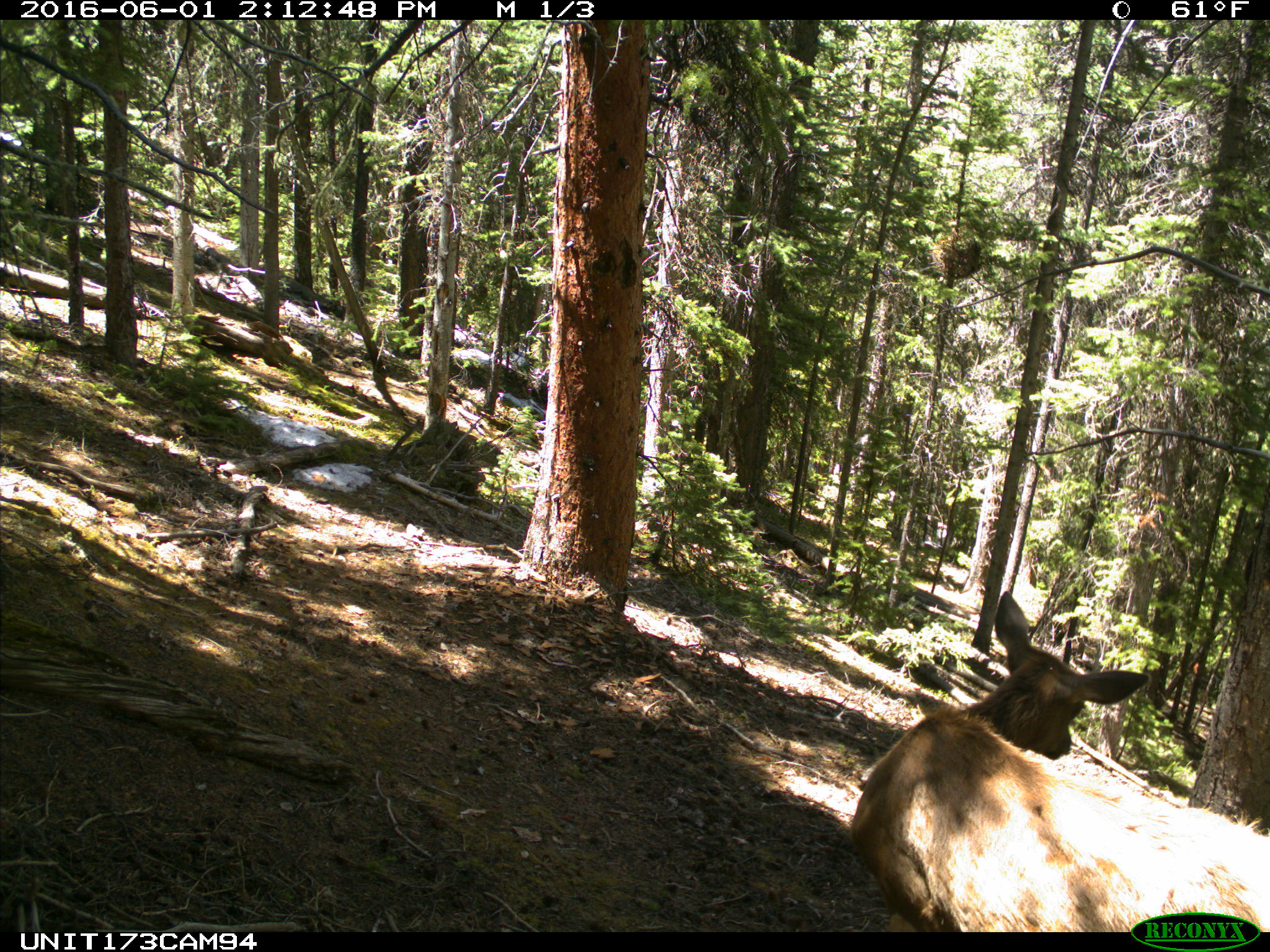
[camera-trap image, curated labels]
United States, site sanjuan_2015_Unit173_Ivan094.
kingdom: Animalia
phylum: Chordata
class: Mammalia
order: Artiodactyla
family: Cervidae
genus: Cervus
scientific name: Cervus elaphus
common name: red deer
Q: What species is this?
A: Cervus elaphus (red deer).